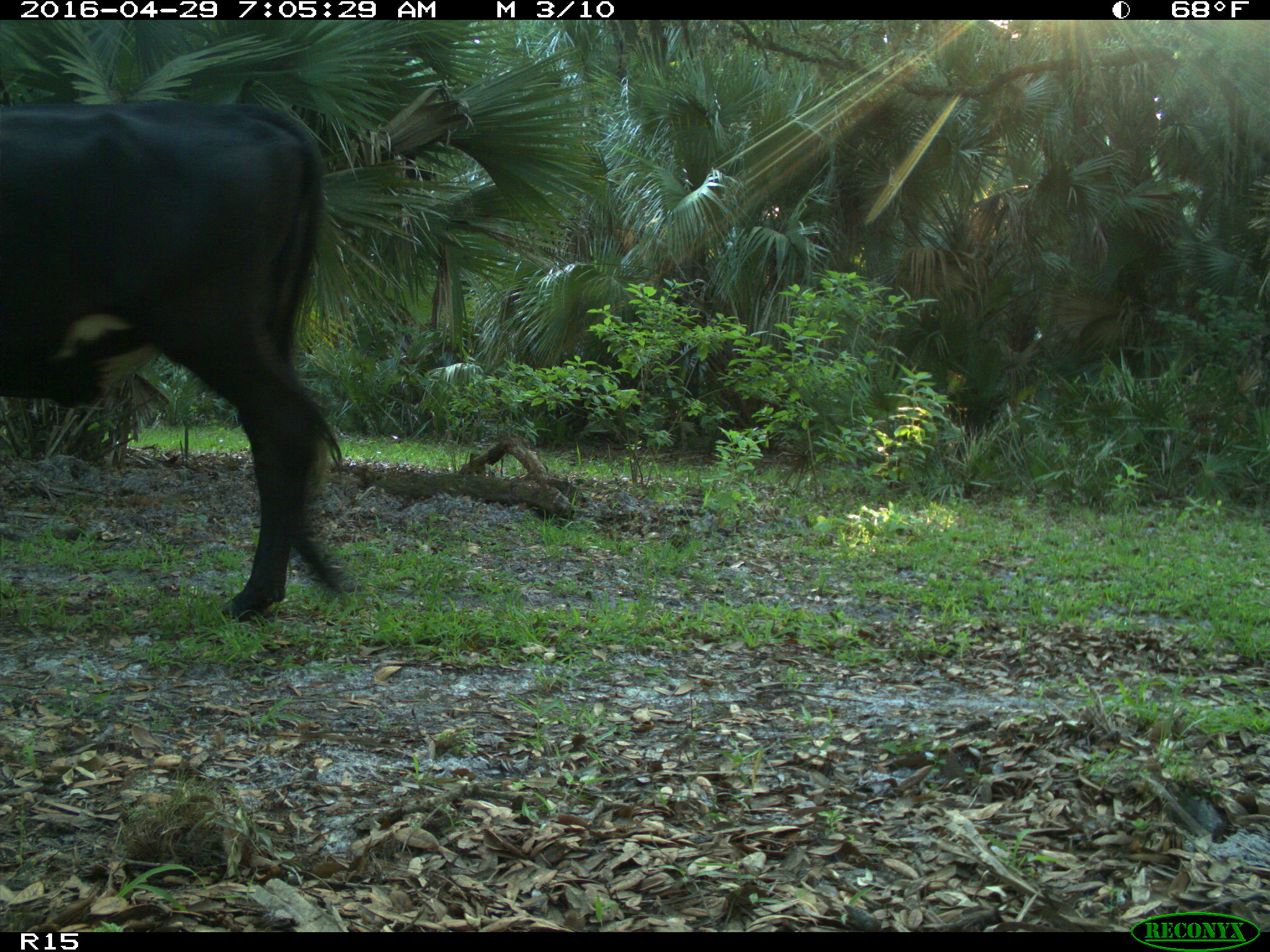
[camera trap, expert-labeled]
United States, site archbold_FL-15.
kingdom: Animalia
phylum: Chordata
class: Mammalia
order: Artiodactyla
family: Bovidae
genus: Bos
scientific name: Bos taurus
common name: domestic cow